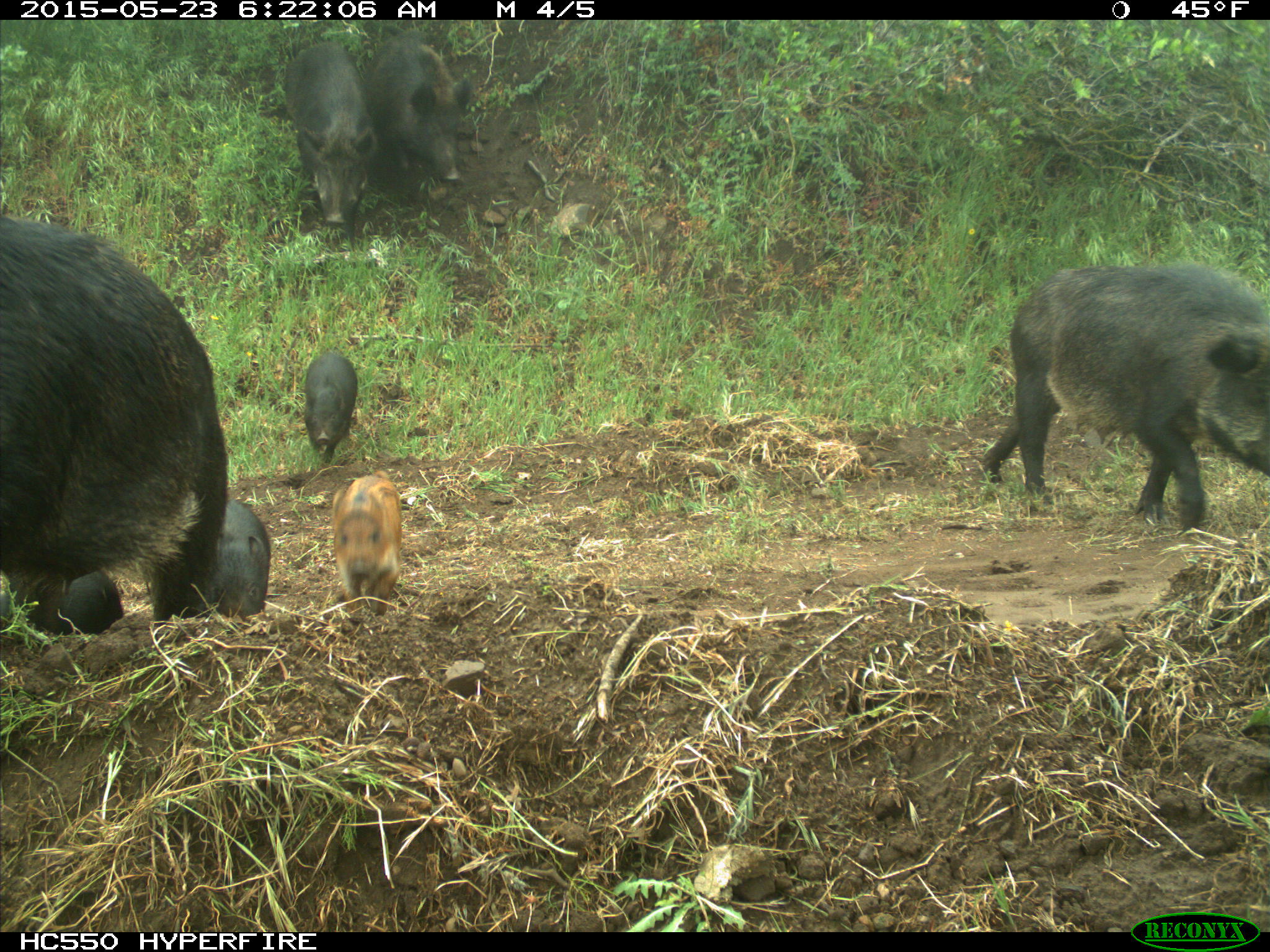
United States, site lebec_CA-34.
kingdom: Animalia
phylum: Chordata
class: Mammalia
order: Artiodactyla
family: Suidae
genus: Sus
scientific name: Sus scrofa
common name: wild boar